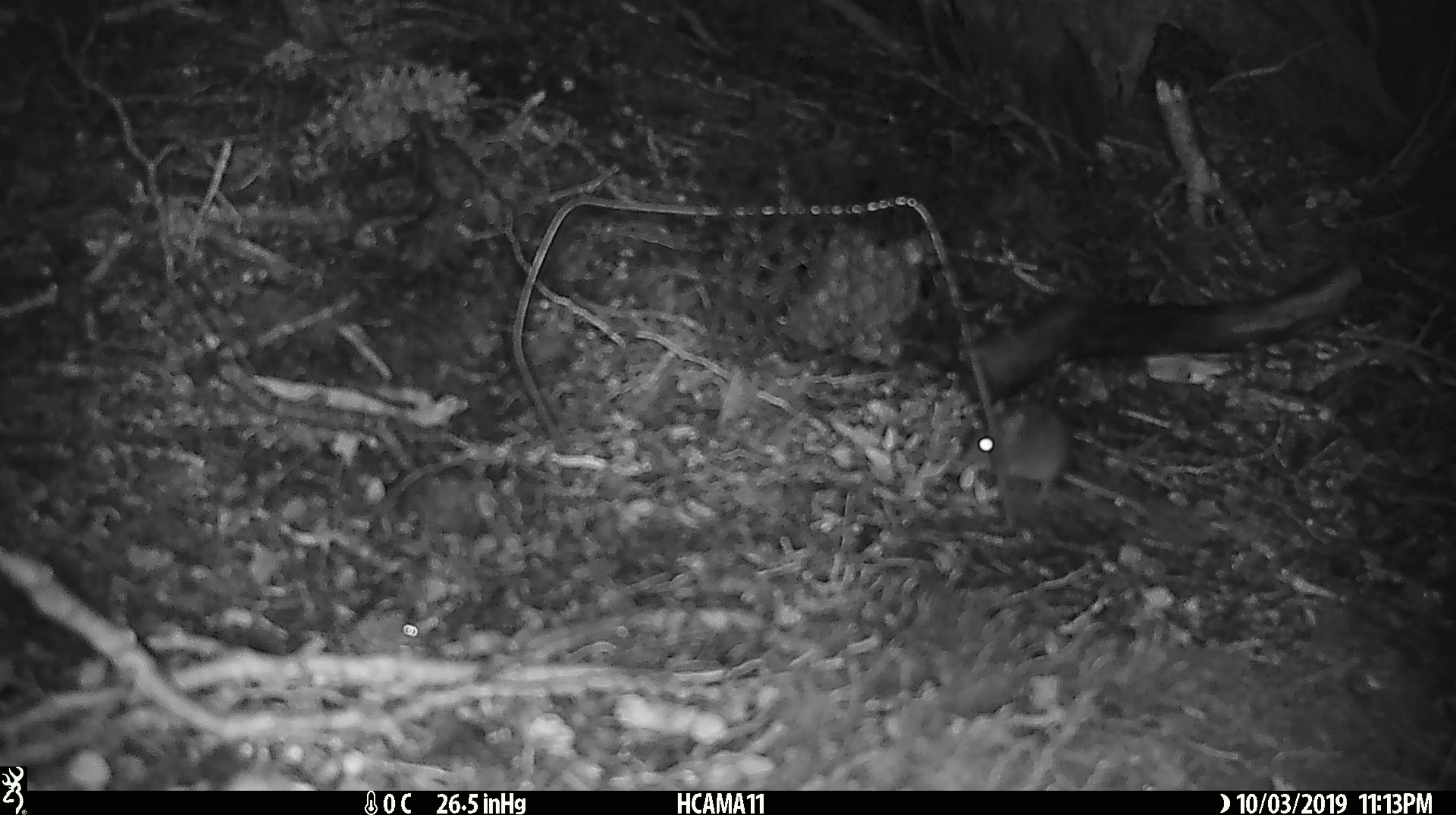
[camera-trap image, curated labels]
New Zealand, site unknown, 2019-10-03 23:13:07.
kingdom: Animalia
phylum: Chordata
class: Mammalia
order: Rodentia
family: Muridae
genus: Mus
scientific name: Mus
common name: mouse